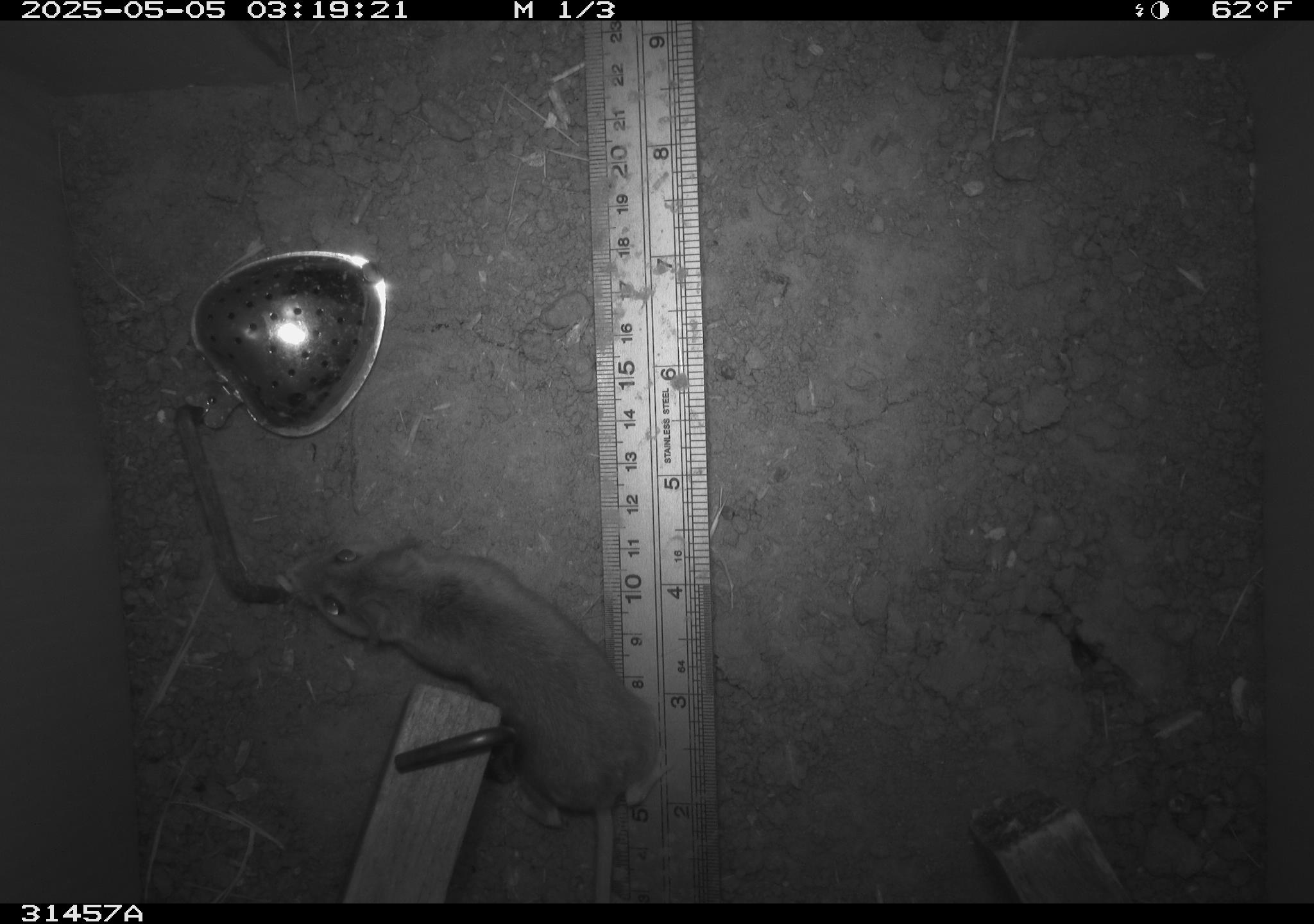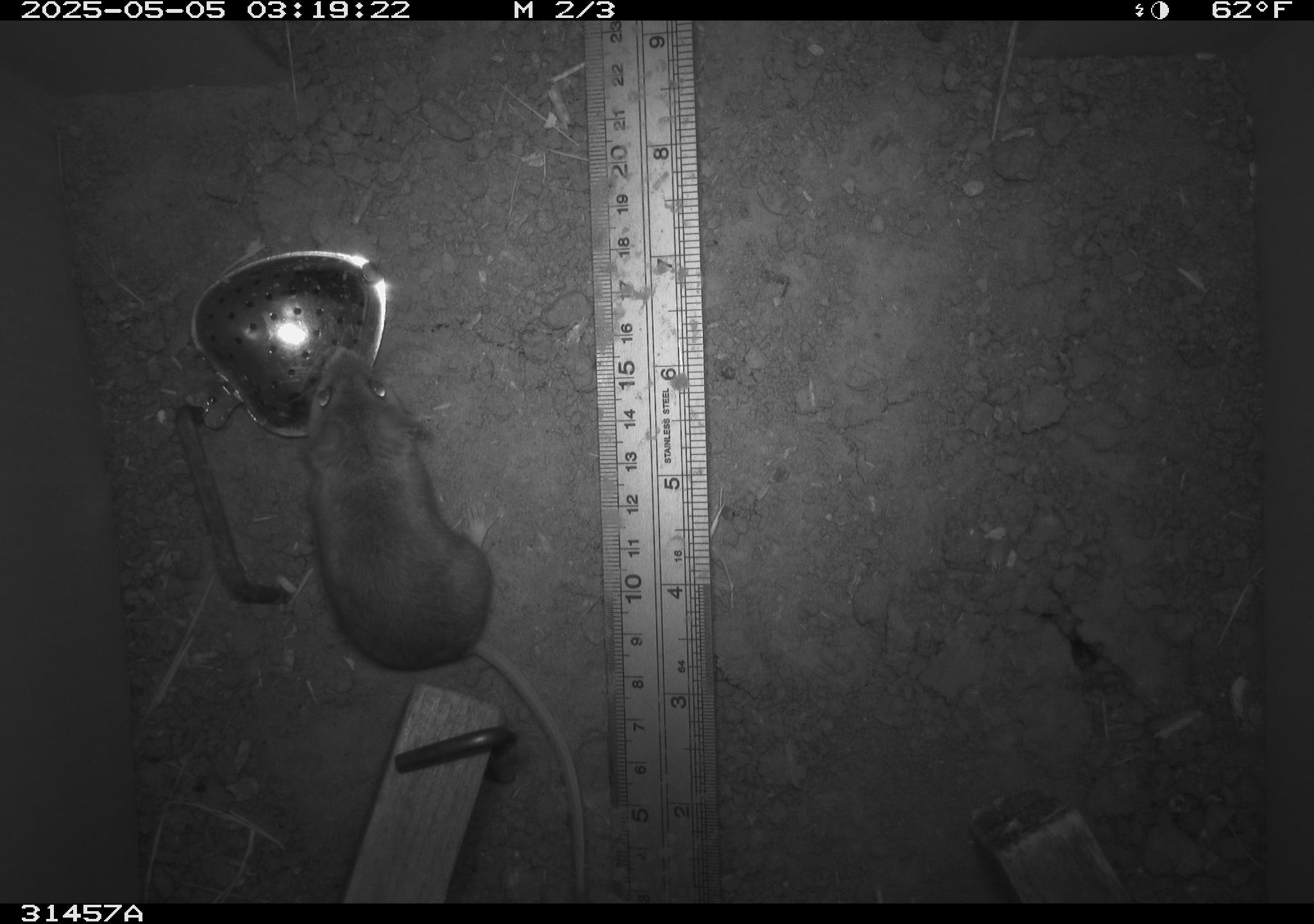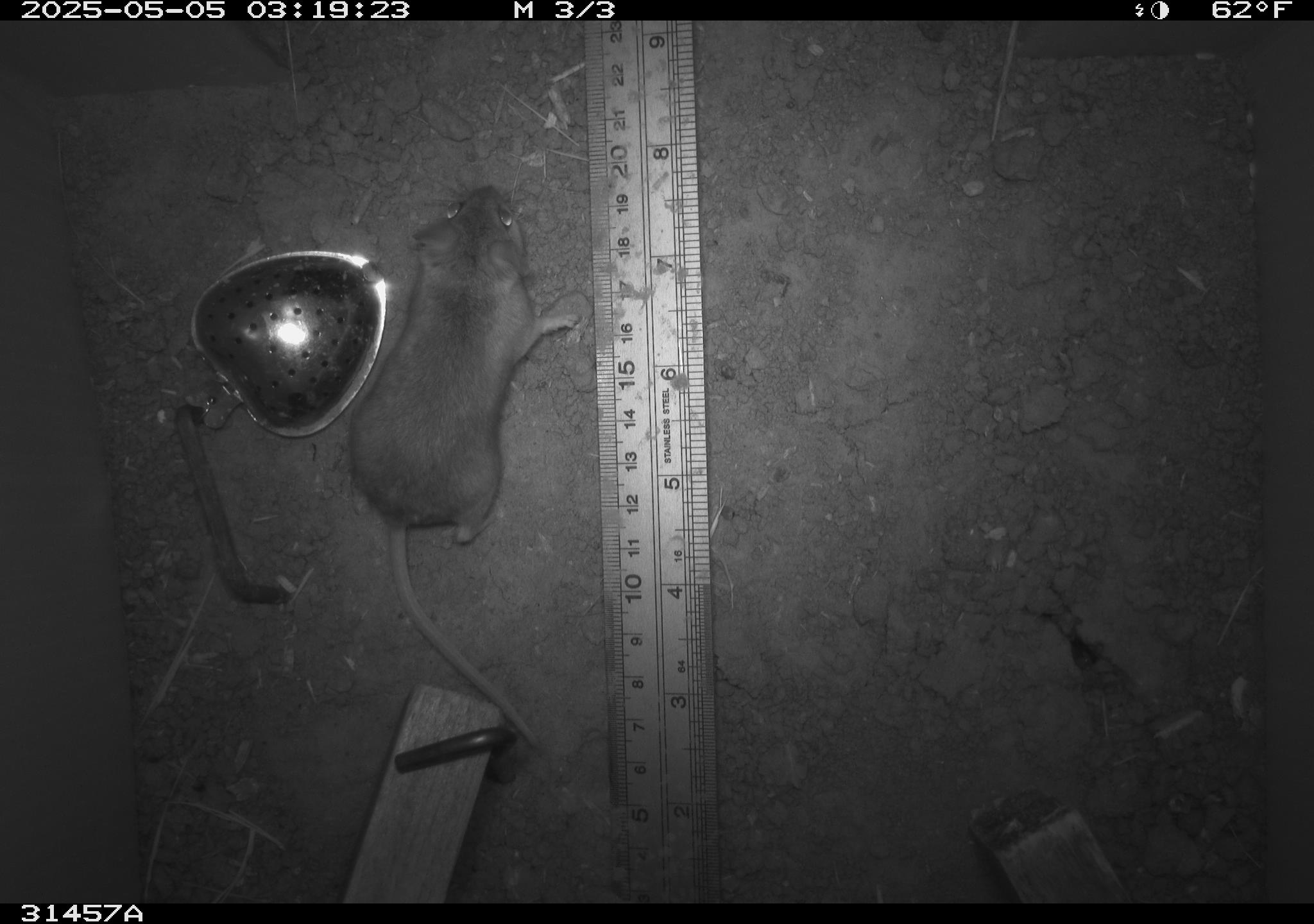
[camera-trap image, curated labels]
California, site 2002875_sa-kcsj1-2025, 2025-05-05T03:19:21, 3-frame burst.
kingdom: Animalia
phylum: Chordata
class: Mammalia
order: Rodentia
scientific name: Rodentia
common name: rodent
Rodent (Rodentia).